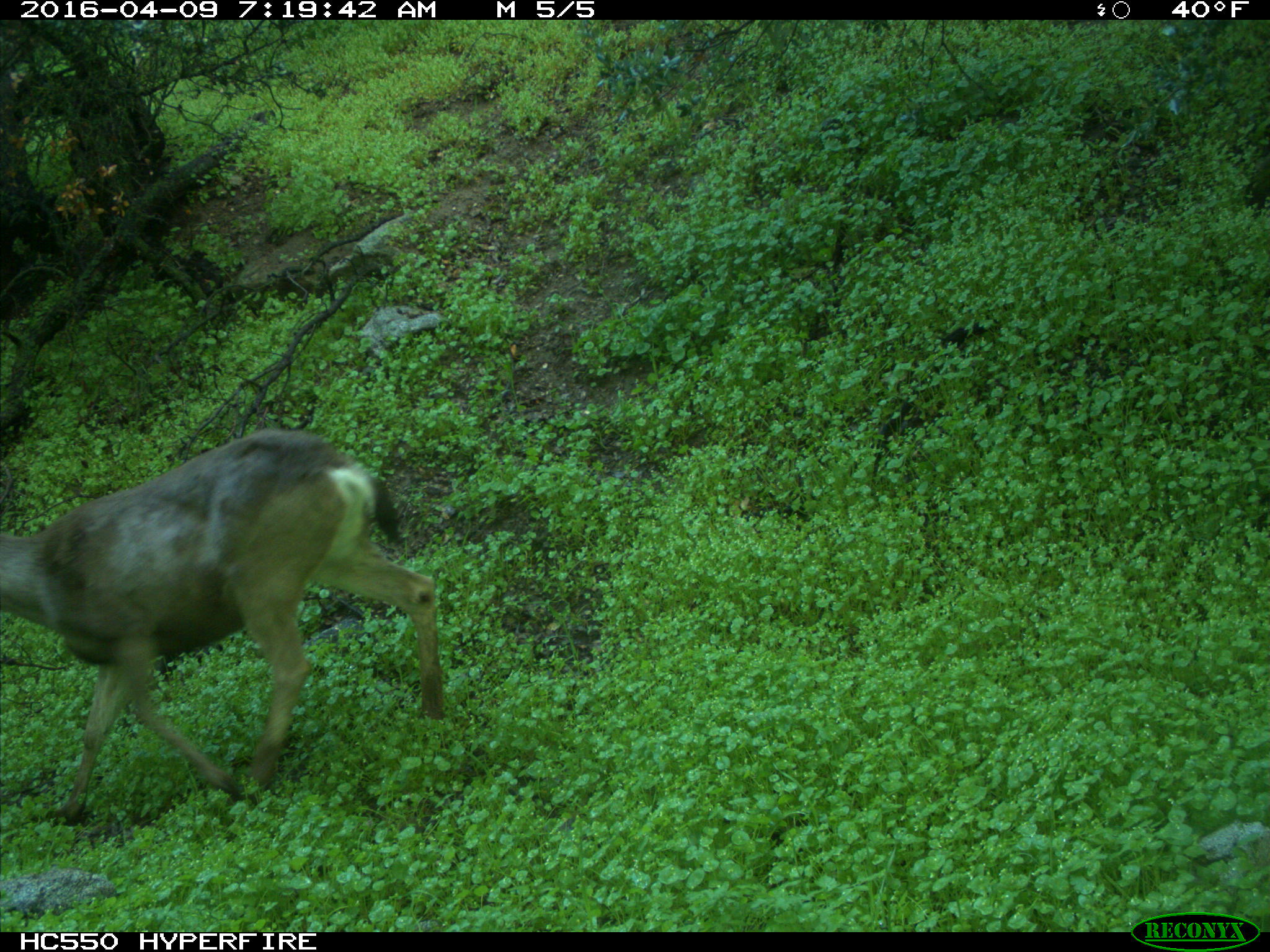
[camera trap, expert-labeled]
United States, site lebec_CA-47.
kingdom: Animalia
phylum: Chordata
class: Mammalia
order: Artiodactyla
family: Cervidae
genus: Odocoileus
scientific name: Odocoileus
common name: deer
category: unidentified deer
Unidentified deer (deer) (Odocoileus).